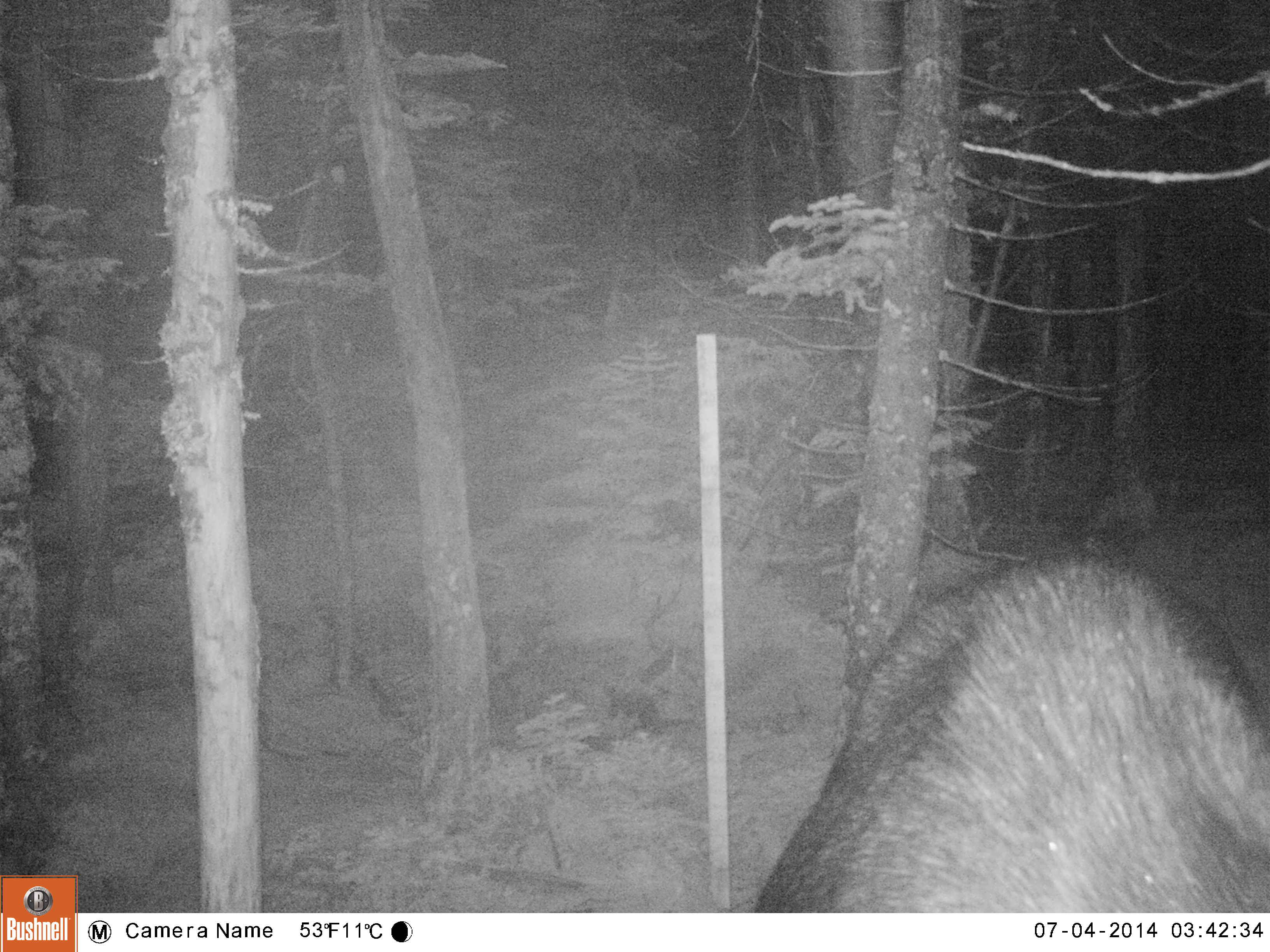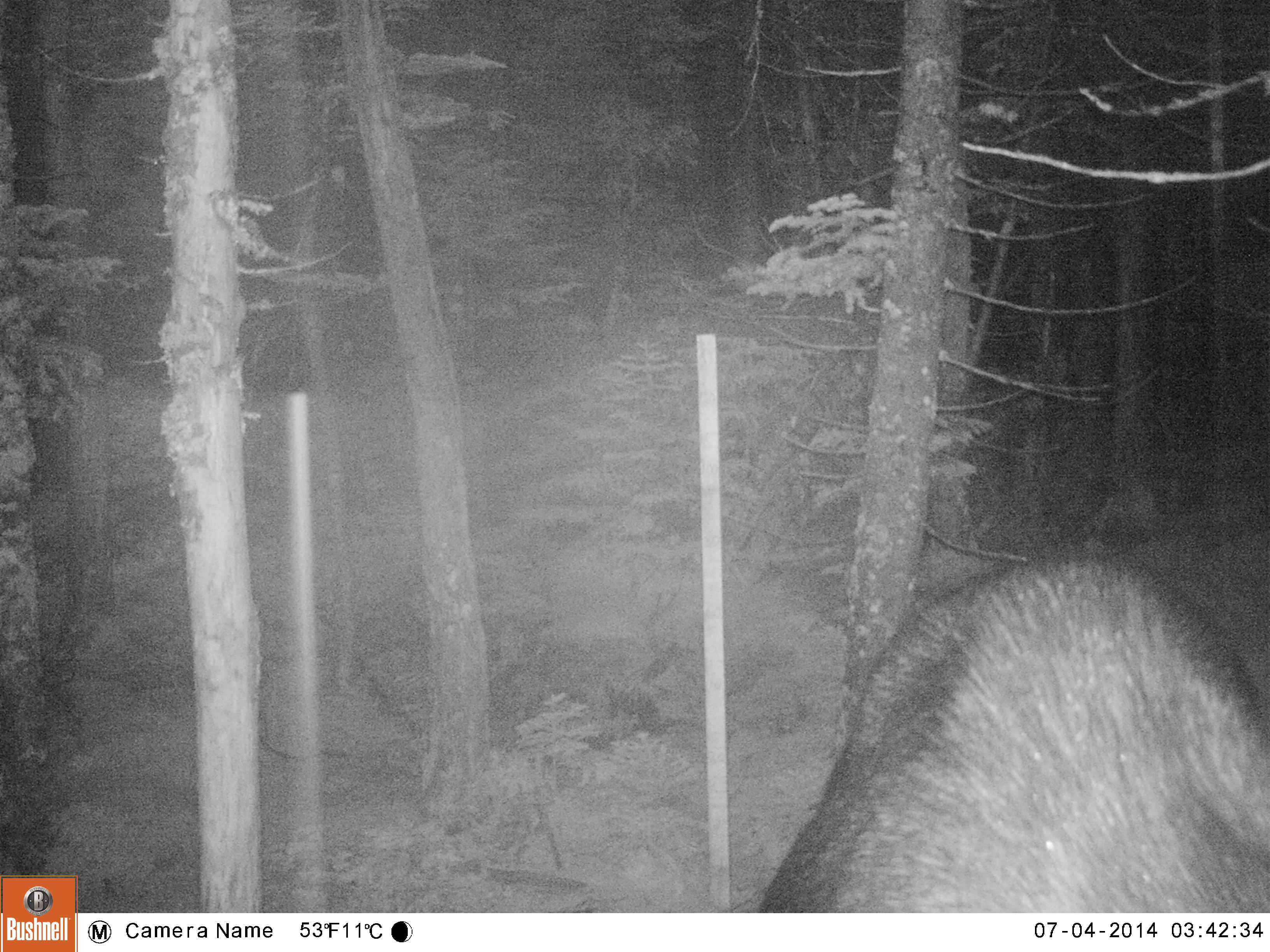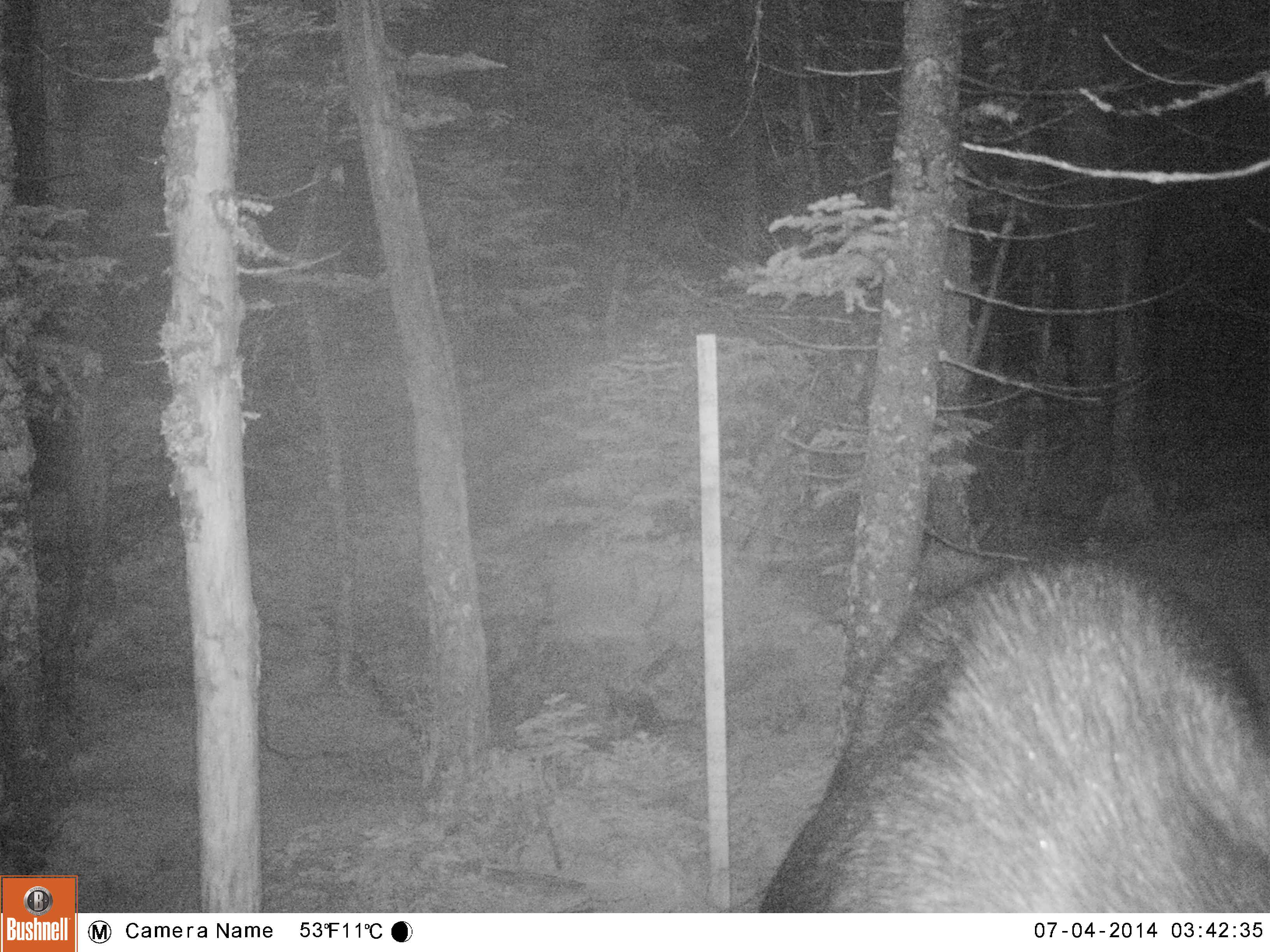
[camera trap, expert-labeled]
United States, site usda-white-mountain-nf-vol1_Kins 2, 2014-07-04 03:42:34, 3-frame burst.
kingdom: Animalia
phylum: Chordata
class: Mammalia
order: Artiodactyla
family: Cervidae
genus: Alces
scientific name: Alces alces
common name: moose